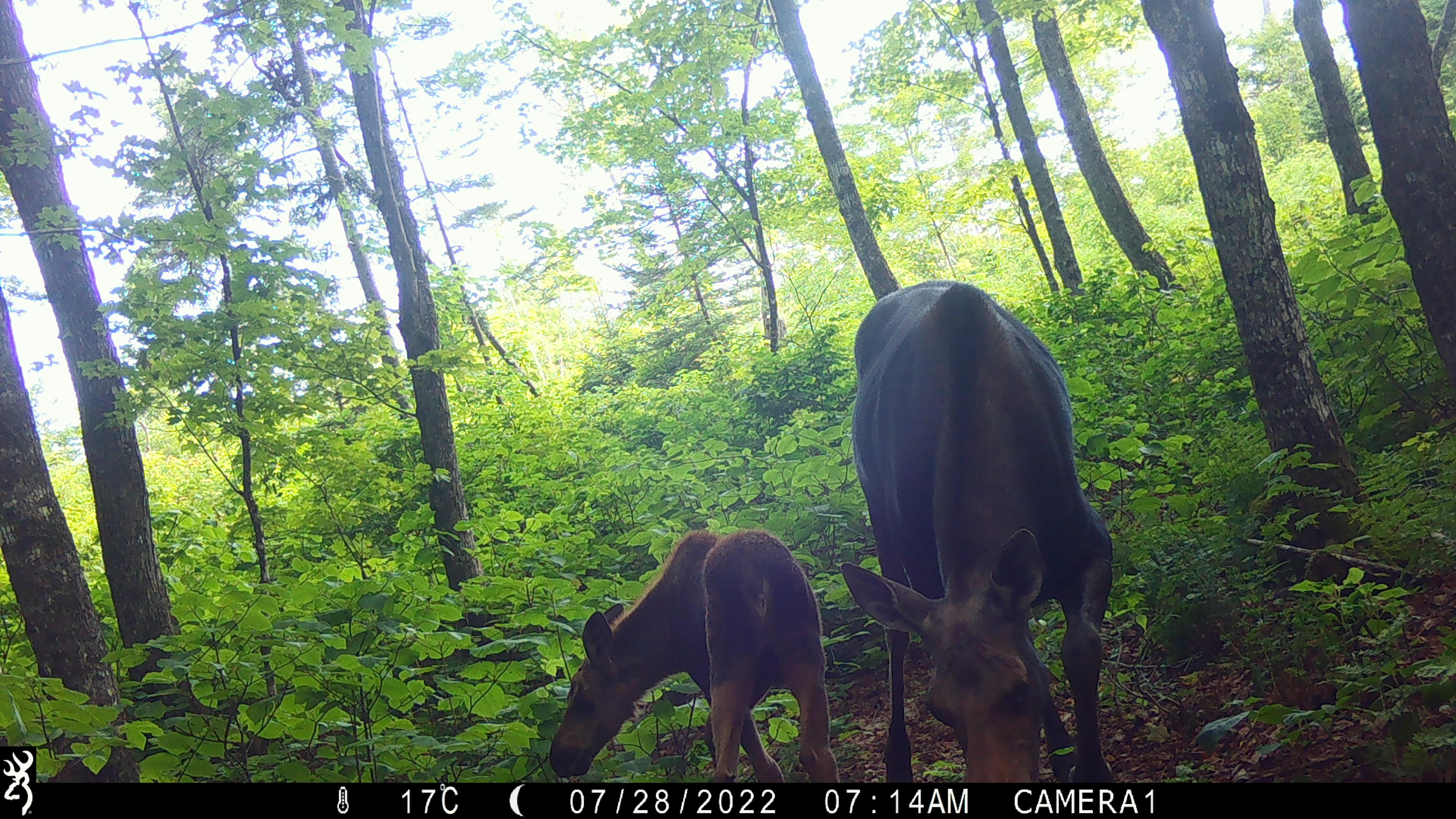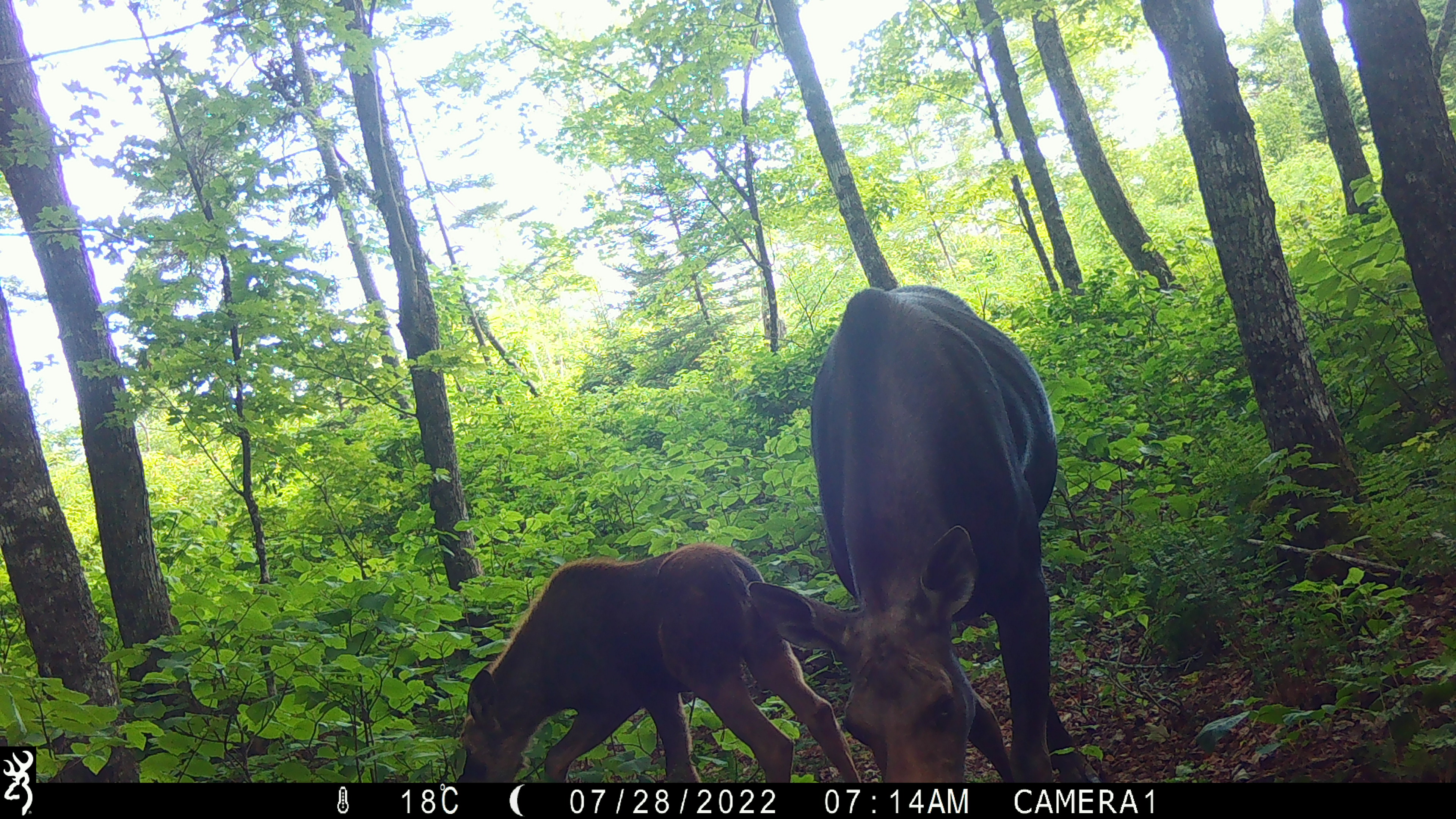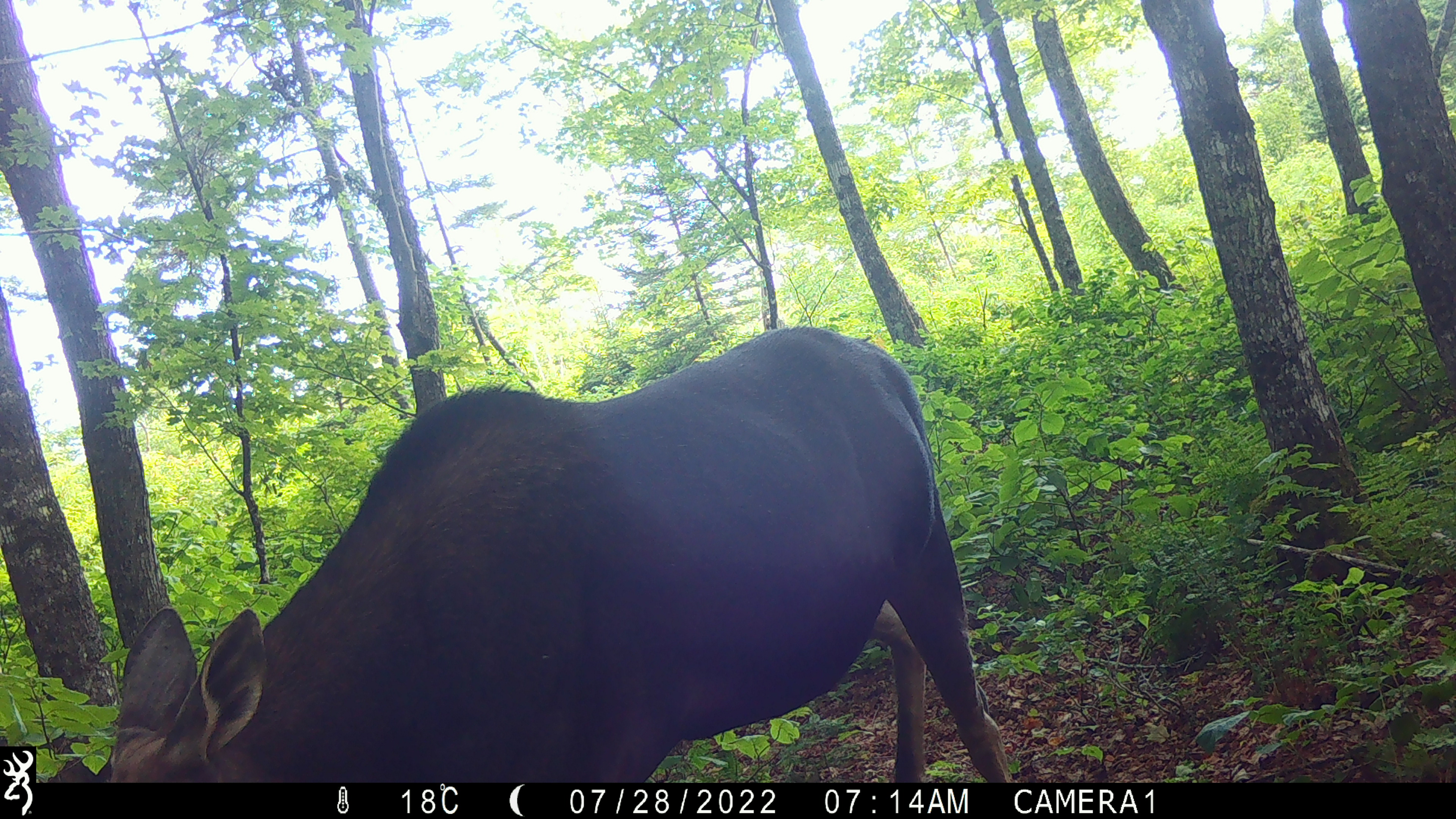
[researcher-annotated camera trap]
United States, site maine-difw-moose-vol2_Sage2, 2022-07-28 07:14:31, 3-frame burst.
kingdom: Animalia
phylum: Chordata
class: Mammalia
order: Artiodactyla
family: Cervidae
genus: Alces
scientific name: Alces alces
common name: moose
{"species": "moose (Alces alces)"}